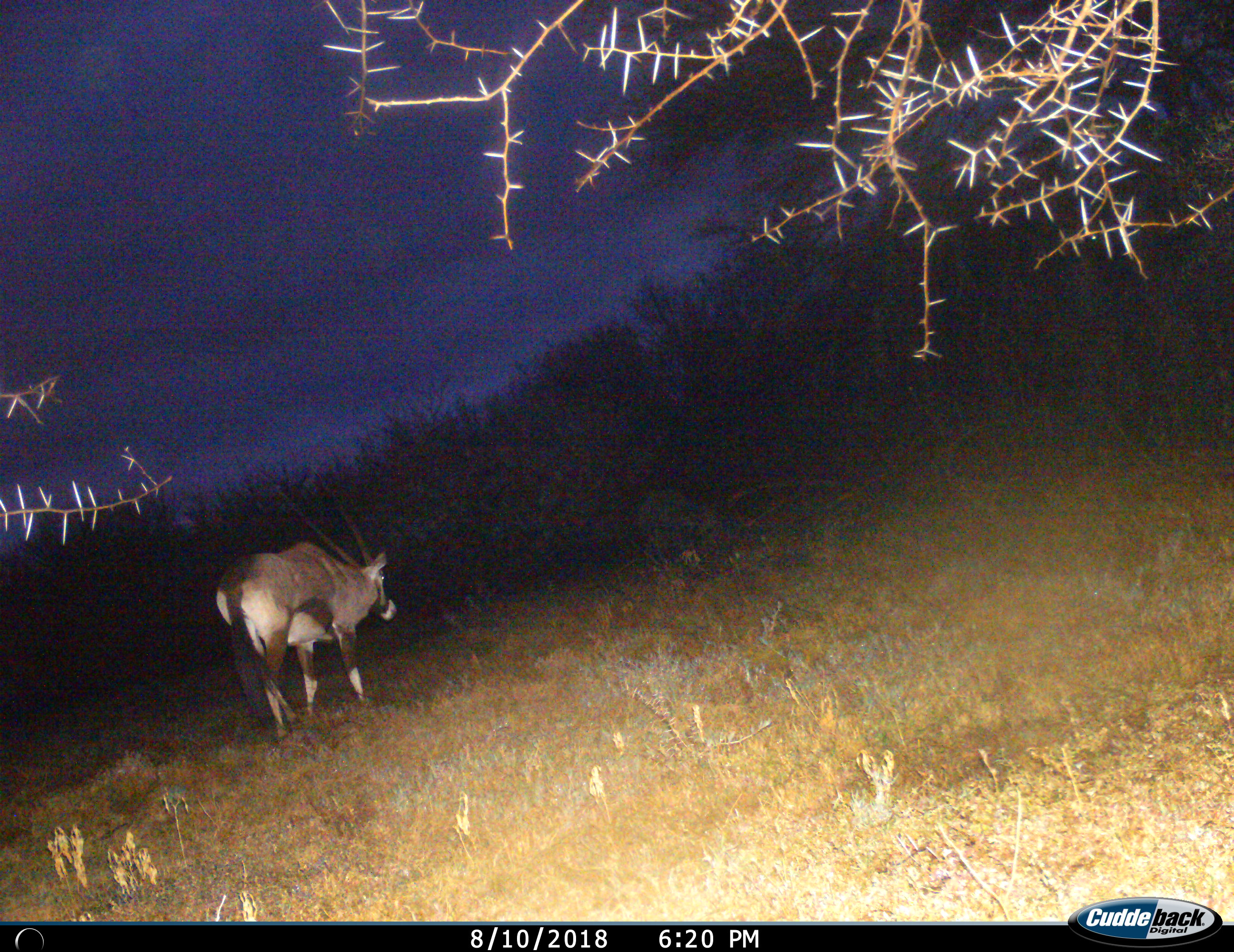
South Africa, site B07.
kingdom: Animalia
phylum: Chordata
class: Mammalia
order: Artiodactyla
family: Bovidae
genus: Oryx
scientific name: Oryx gazella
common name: gemsbok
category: gemsbokoryx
Gemsbokoryx (gemsbok) (Oryx gazella), count 1. Behavior (volunteer vote fractions): standing 33%, resting 0%, moving 67%, interacting 0%. Young present (vote fraction): 0%. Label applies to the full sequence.